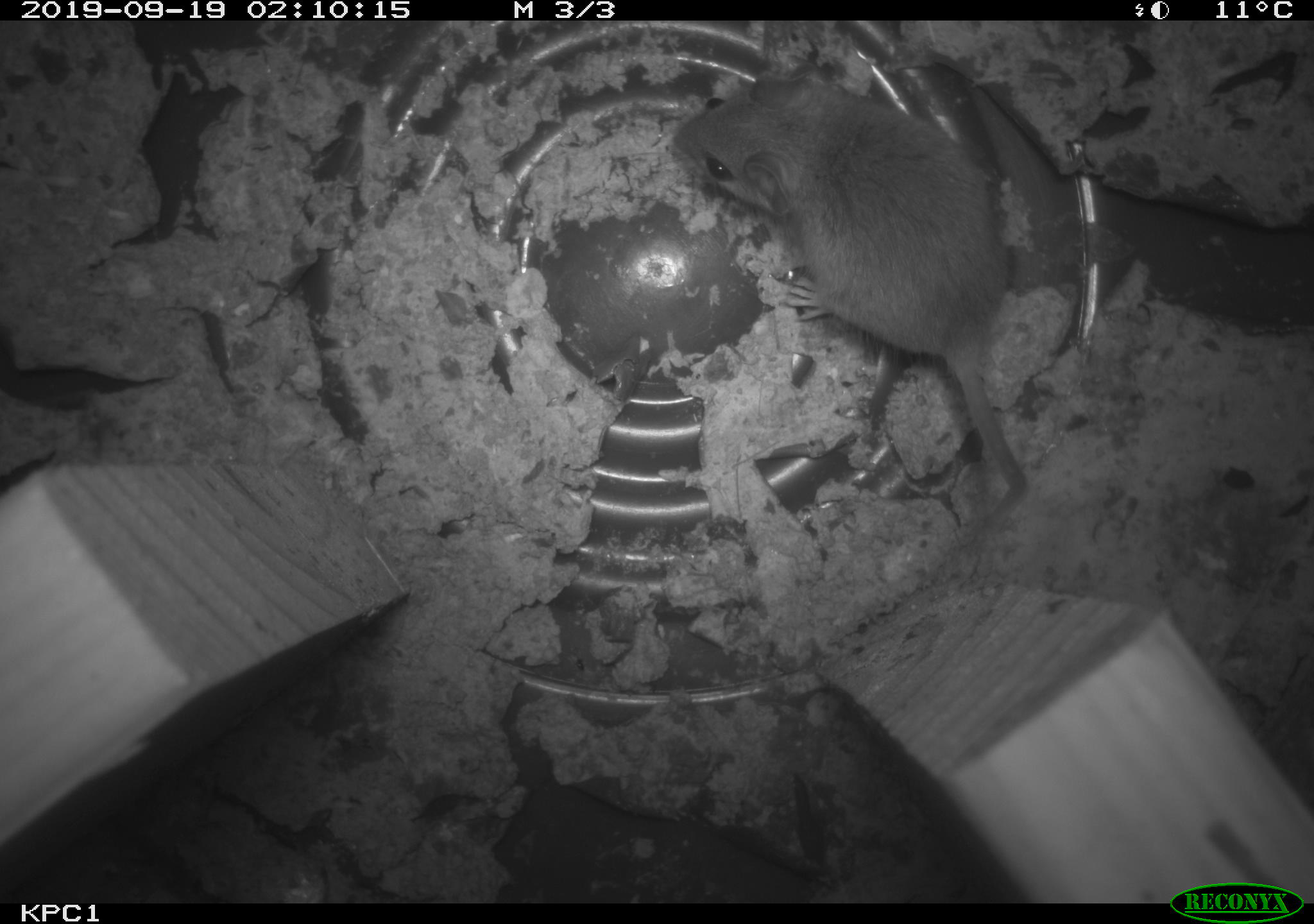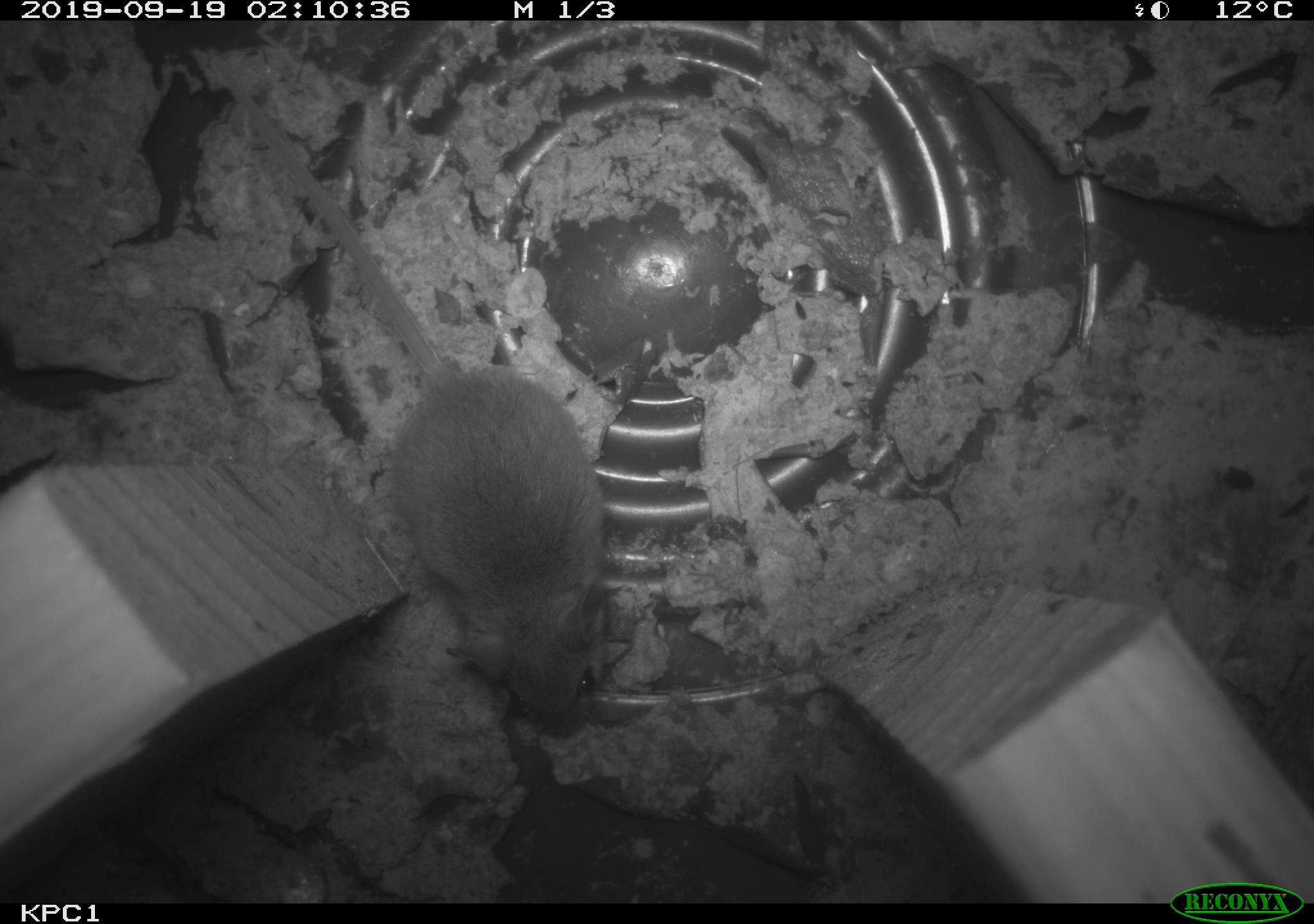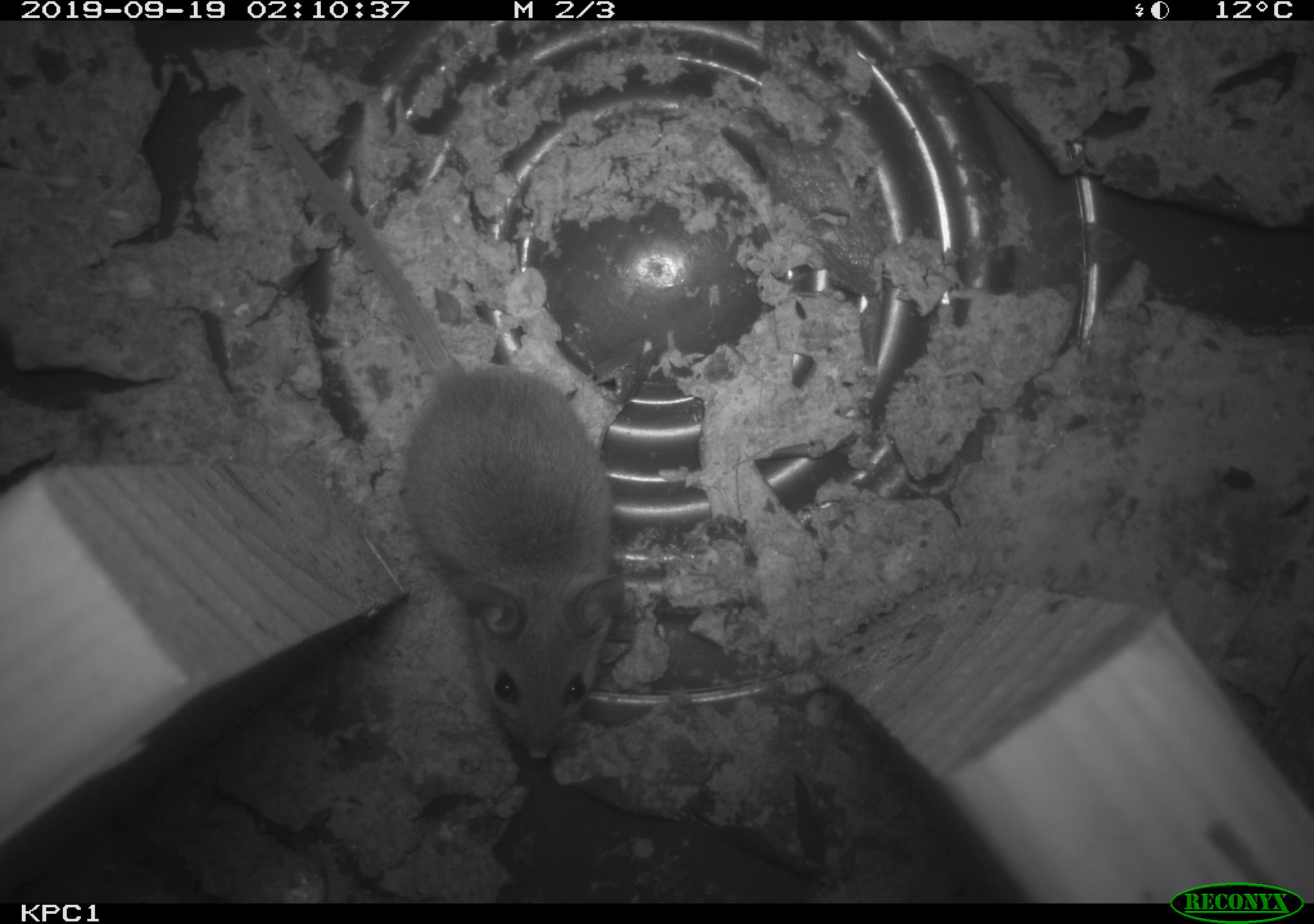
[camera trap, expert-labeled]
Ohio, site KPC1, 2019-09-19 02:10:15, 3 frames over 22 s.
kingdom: Animalia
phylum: Chordata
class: Mammalia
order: Rodentia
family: Cricetidae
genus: Peromyscus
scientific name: Peromyscus leucopus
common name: white-footed mouse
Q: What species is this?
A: White-footed mouse (Peromyscus leucopus).